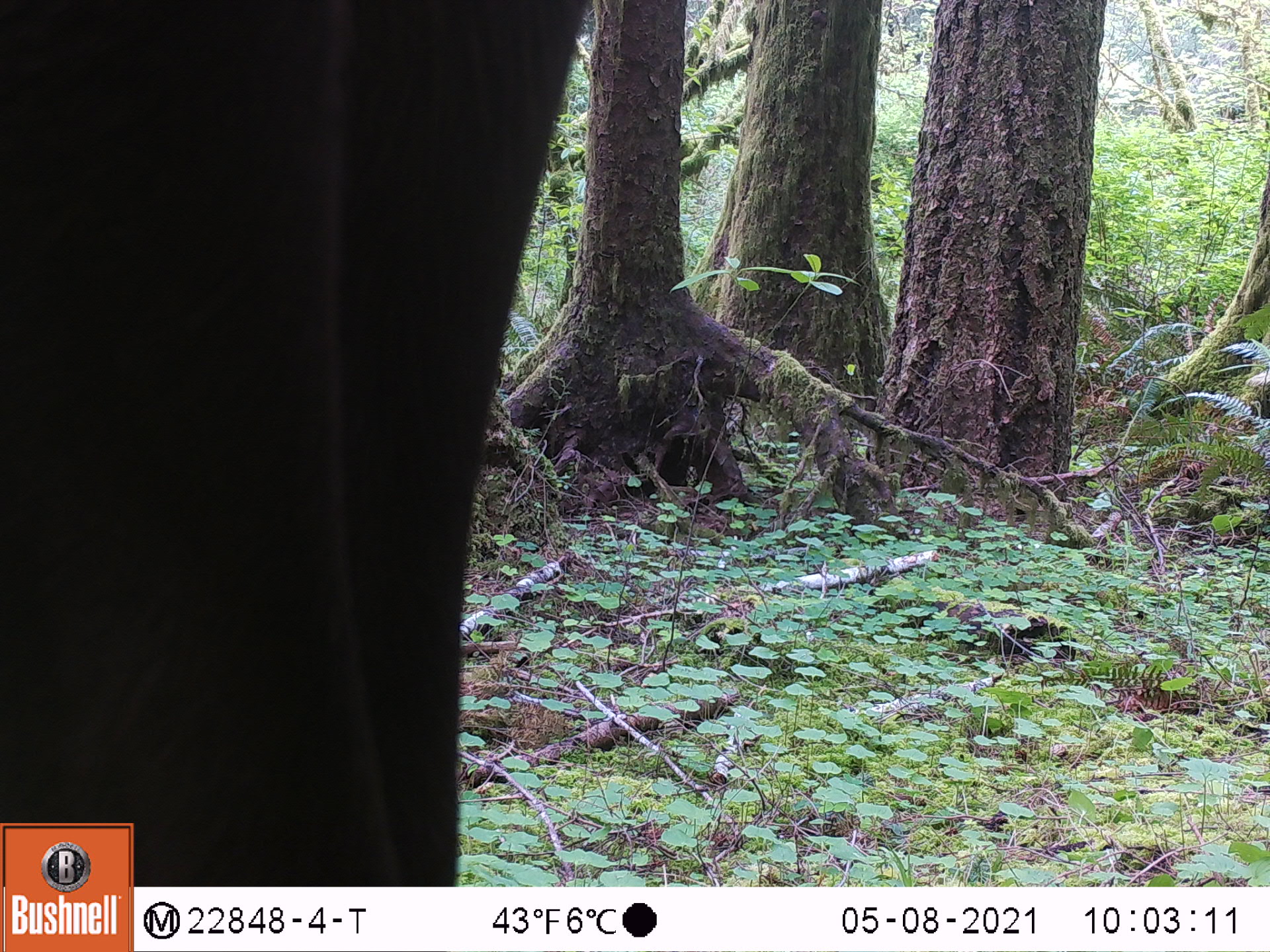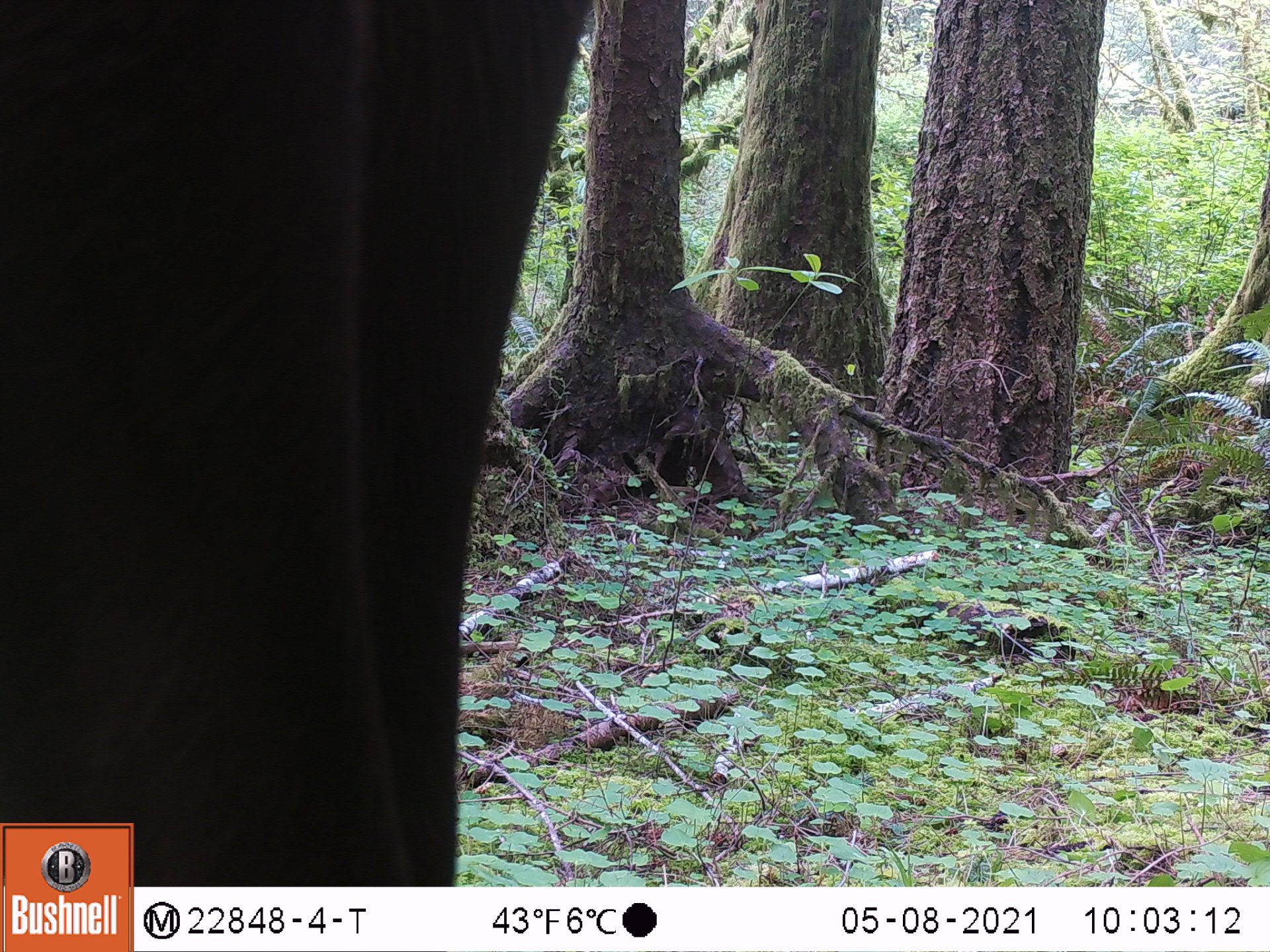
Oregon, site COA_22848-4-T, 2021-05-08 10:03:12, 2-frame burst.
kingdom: Animalia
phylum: Chordata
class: Mammalia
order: Artiodactyla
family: Cervidae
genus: Cervus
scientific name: Cervus canadensis roosevelti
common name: roosevelt elk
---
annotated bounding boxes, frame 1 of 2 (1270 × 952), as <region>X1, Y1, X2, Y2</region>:
roosevelt elk: <region>5, 6, 588, 817</region>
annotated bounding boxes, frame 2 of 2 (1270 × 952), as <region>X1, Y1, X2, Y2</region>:
roosevelt elk: <region>0, 1, 603, 814</region>